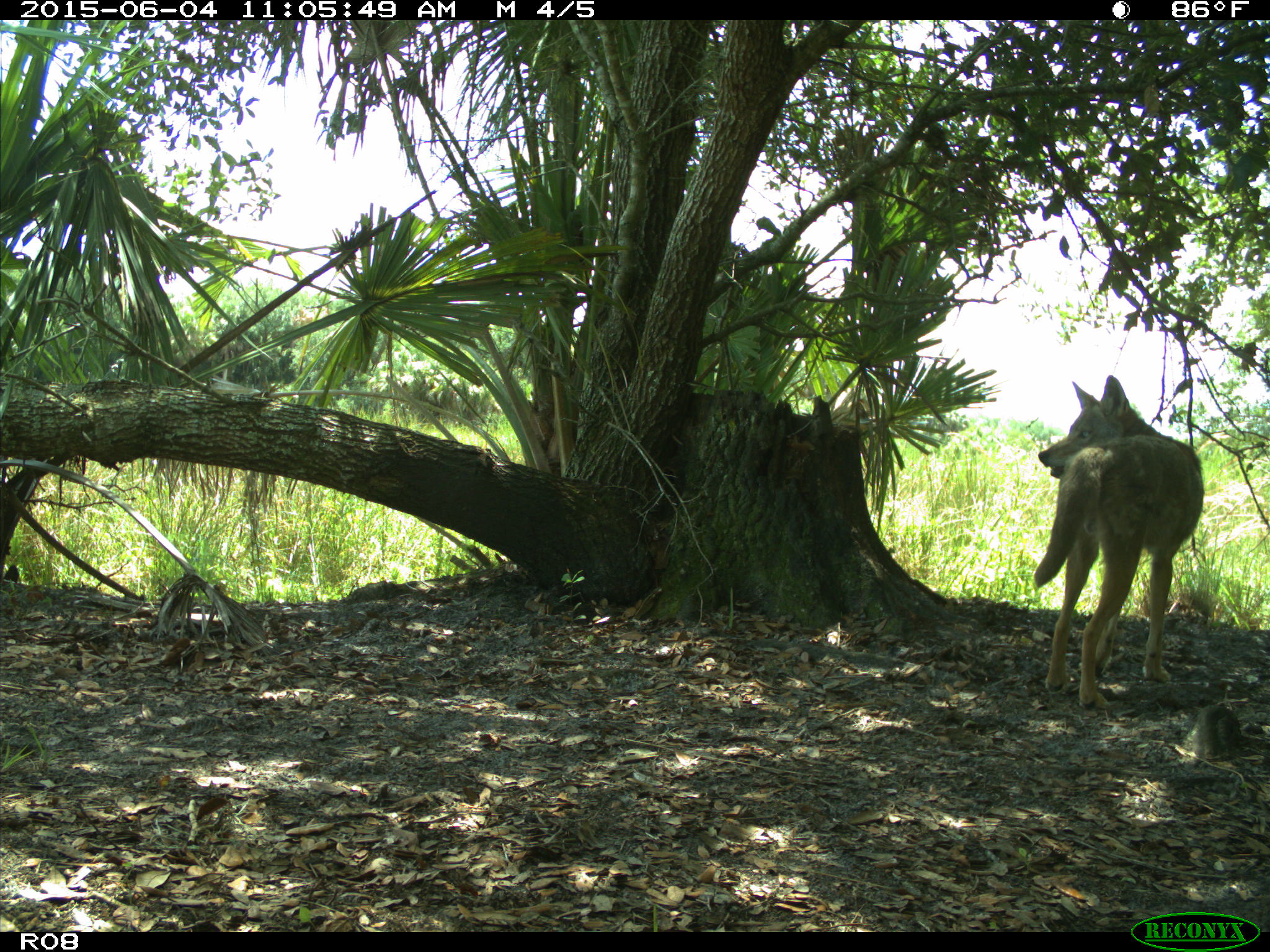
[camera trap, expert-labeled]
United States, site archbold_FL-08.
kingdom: Animalia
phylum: Chordata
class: Mammalia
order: Carnivora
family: Canidae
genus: Canis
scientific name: Canis latrans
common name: coyote